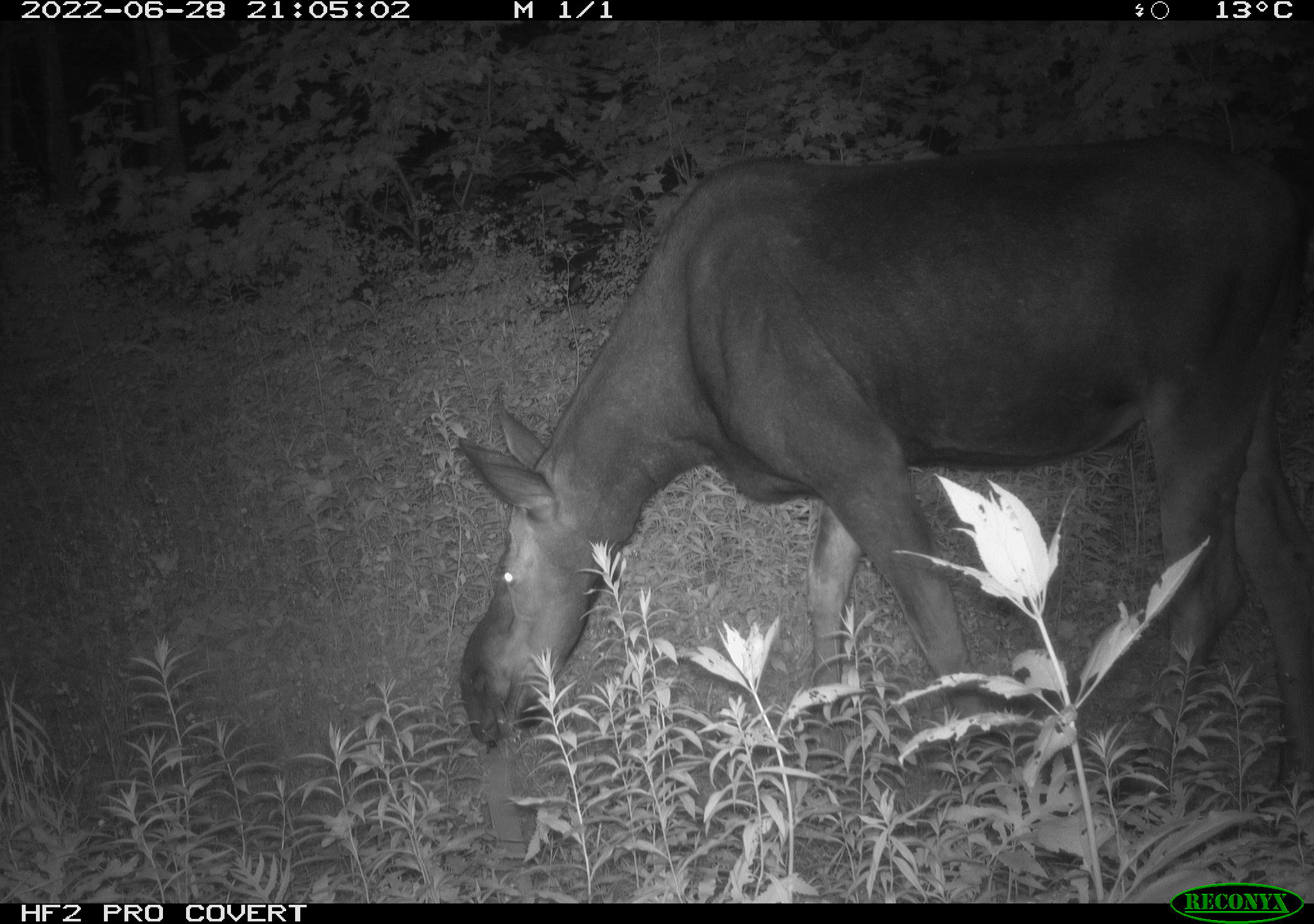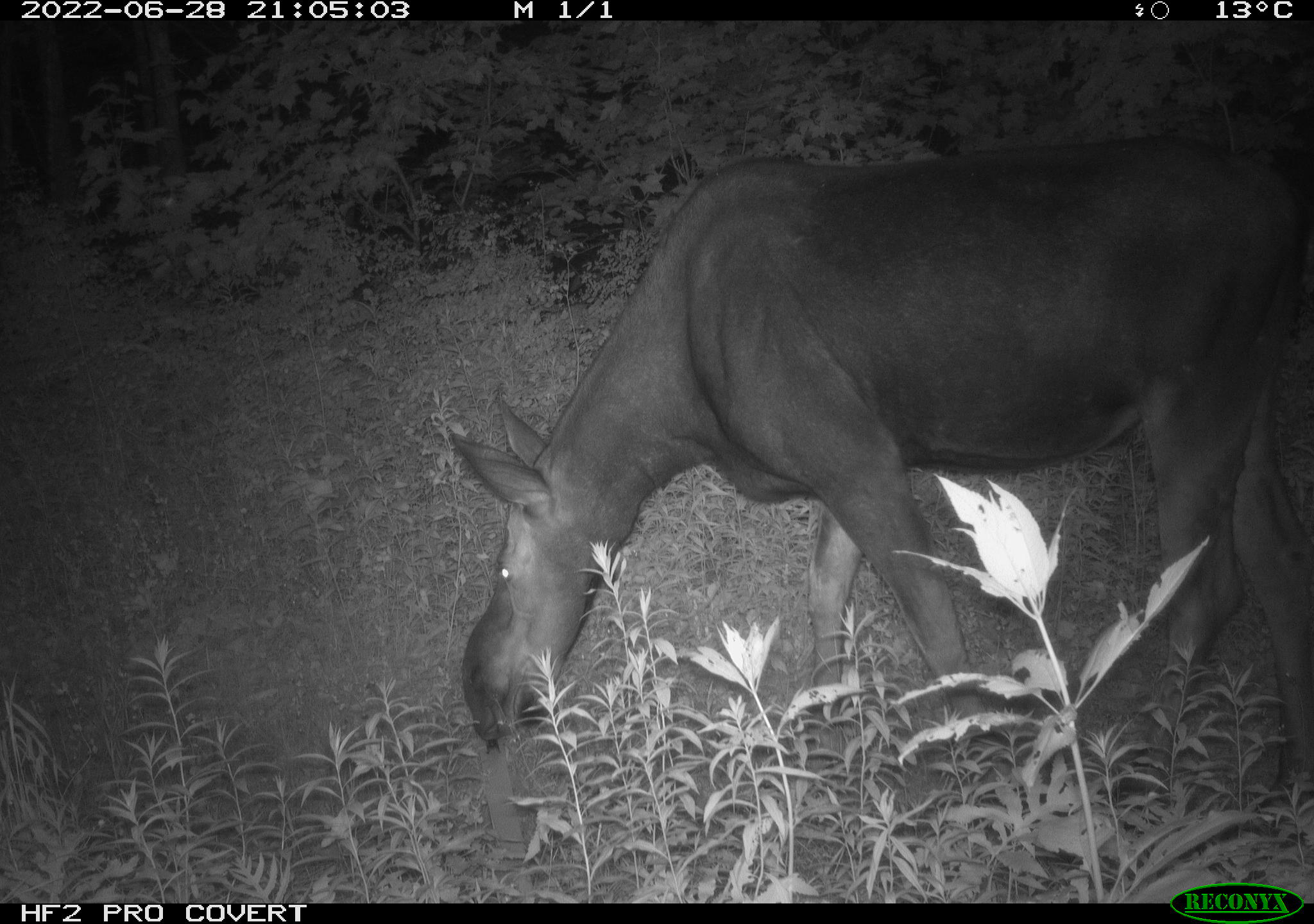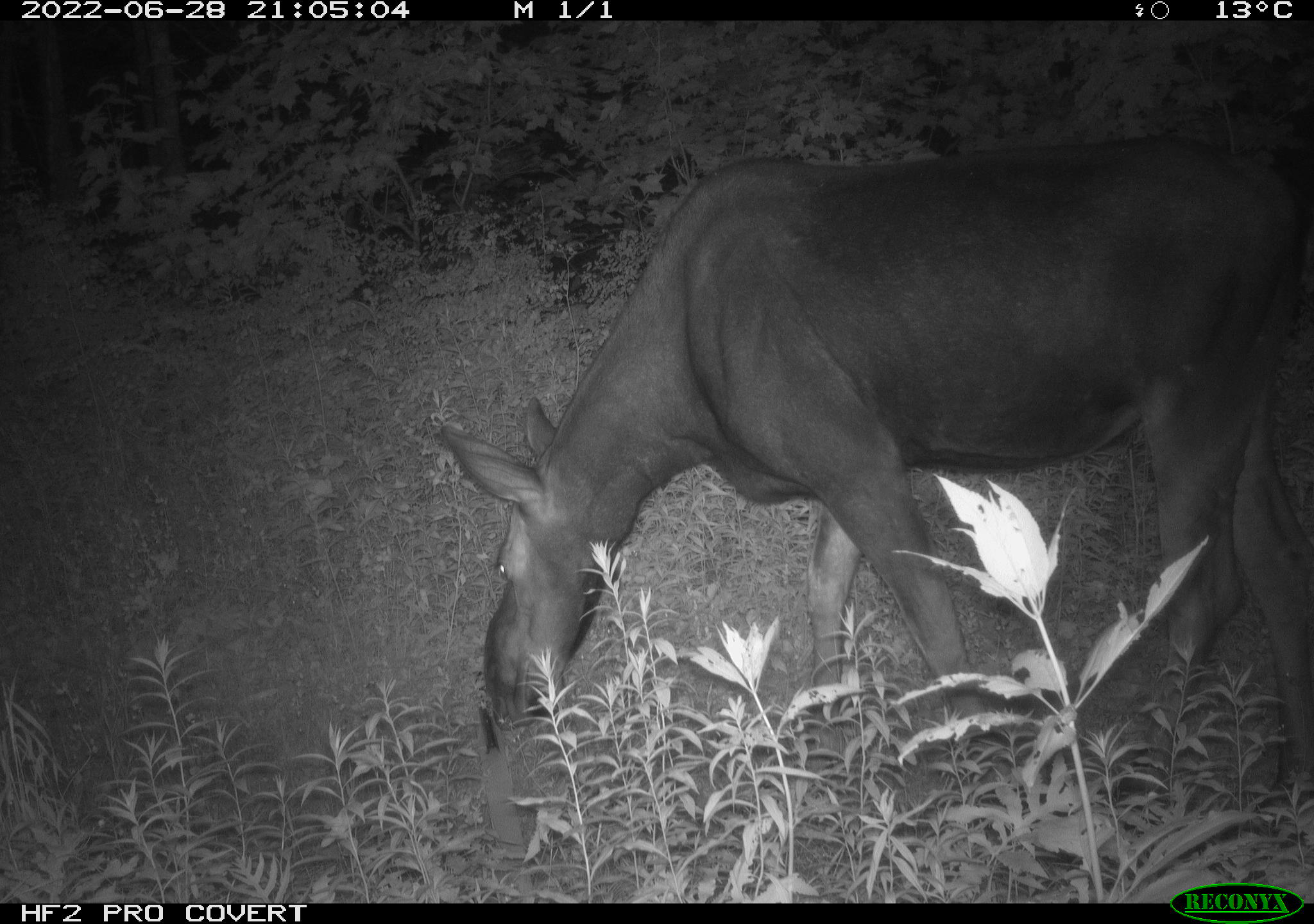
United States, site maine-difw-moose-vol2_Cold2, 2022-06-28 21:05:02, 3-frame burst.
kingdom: Animalia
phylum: Chordata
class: Mammalia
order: Artiodactyla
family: Cervidae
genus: Alces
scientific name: Alces alces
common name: moose